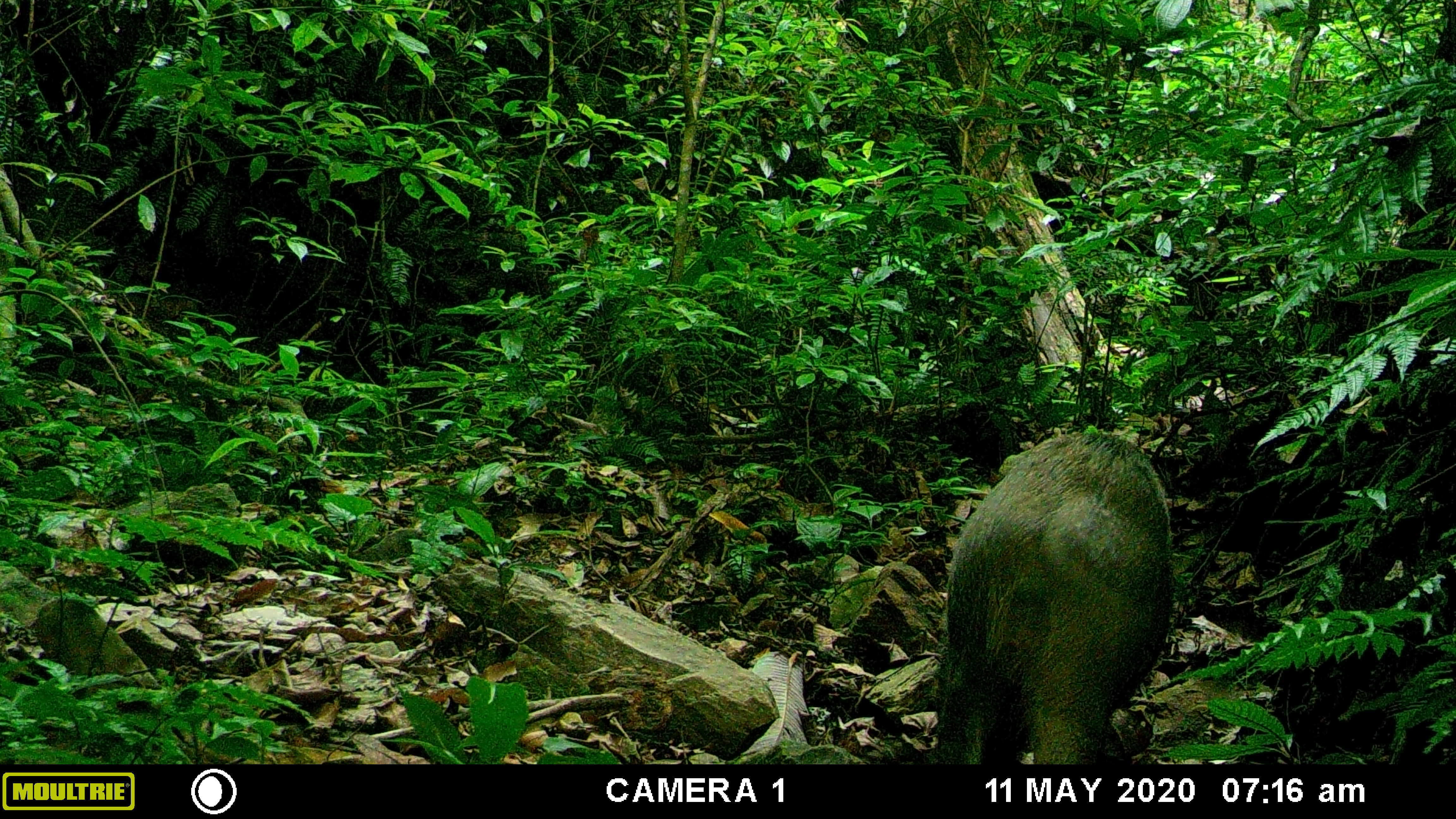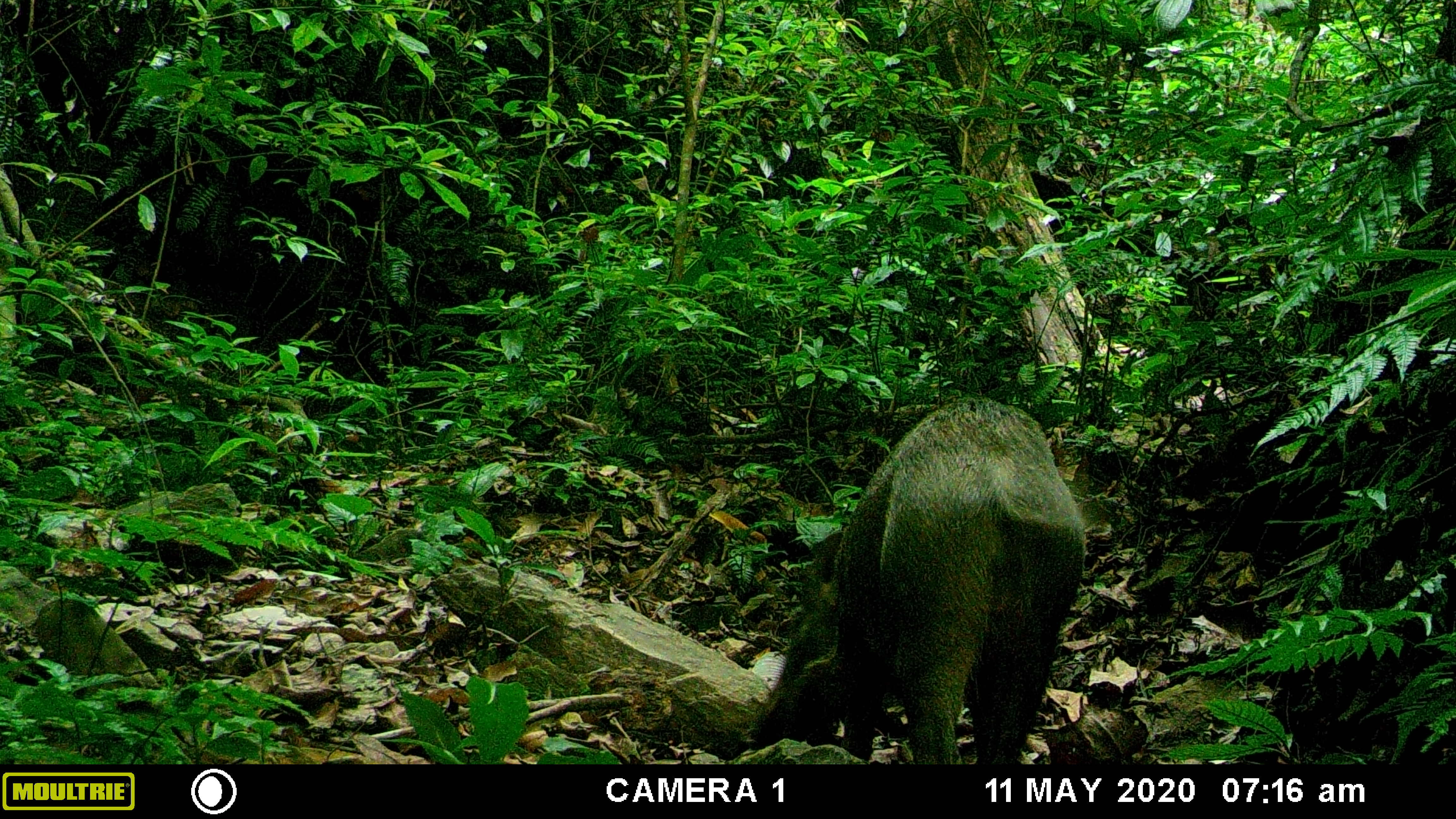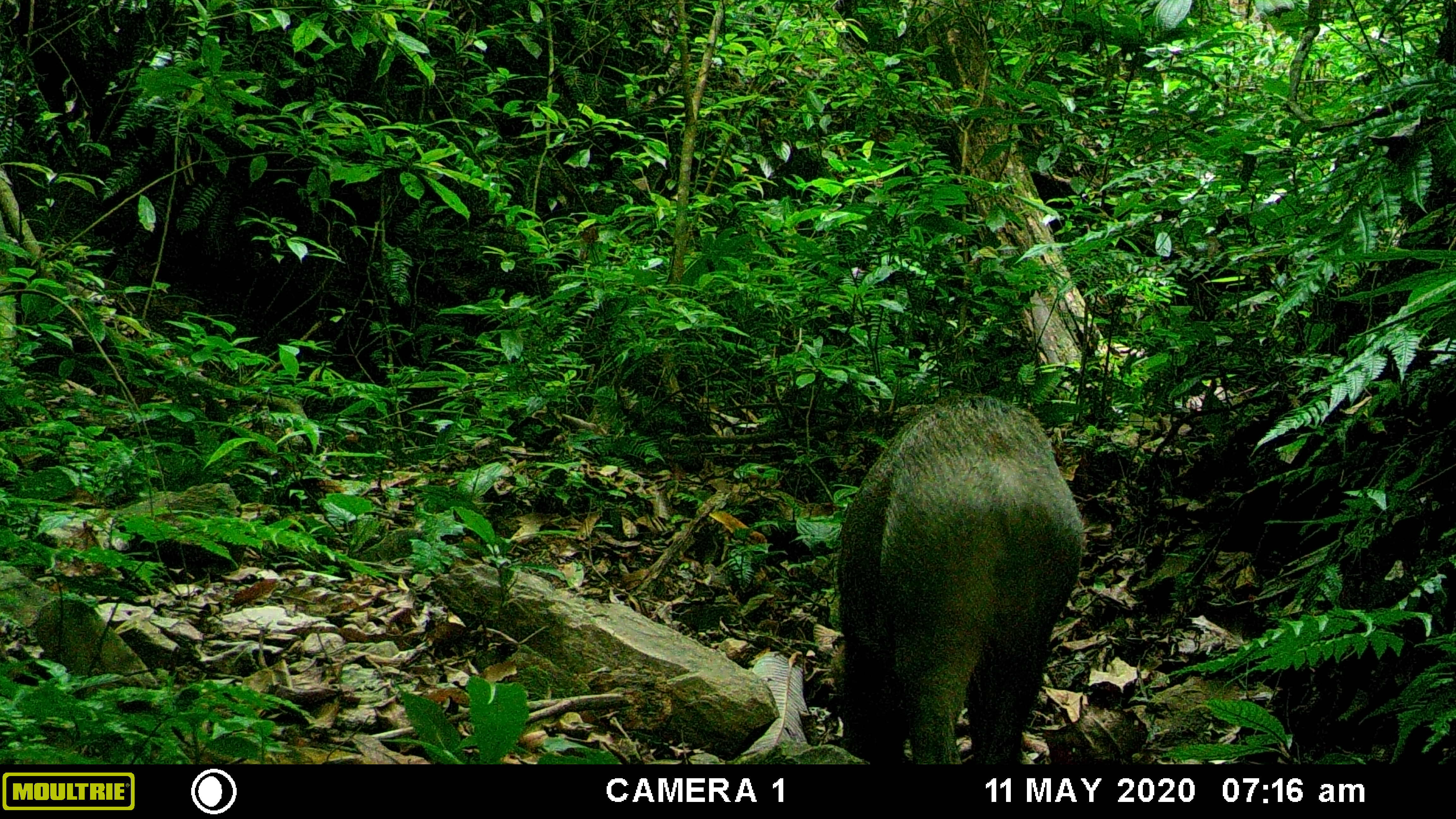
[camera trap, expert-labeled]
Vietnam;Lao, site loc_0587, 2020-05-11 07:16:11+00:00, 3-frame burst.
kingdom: Animalia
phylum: Chordata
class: Mammalia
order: Artiodactyla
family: Suidae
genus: Sus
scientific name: Sus scrofa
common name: eurasian wild pig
Eurasian wild pig (Sus scrofa). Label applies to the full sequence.